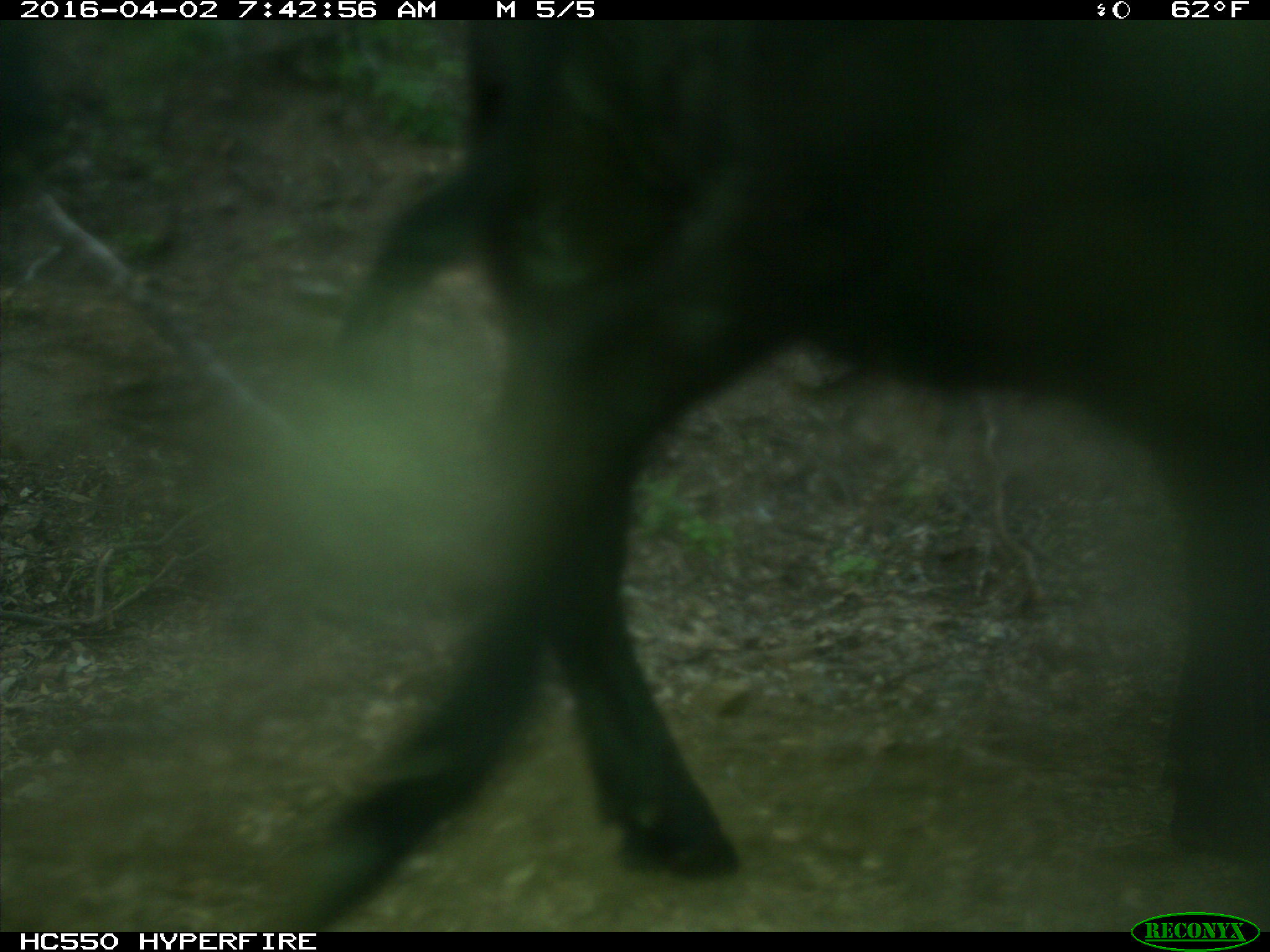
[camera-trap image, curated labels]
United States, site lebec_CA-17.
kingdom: Animalia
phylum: Chordata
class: Mammalia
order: Artiodactyla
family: Bovidae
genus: Bos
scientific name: Bos taurus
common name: domestic cow